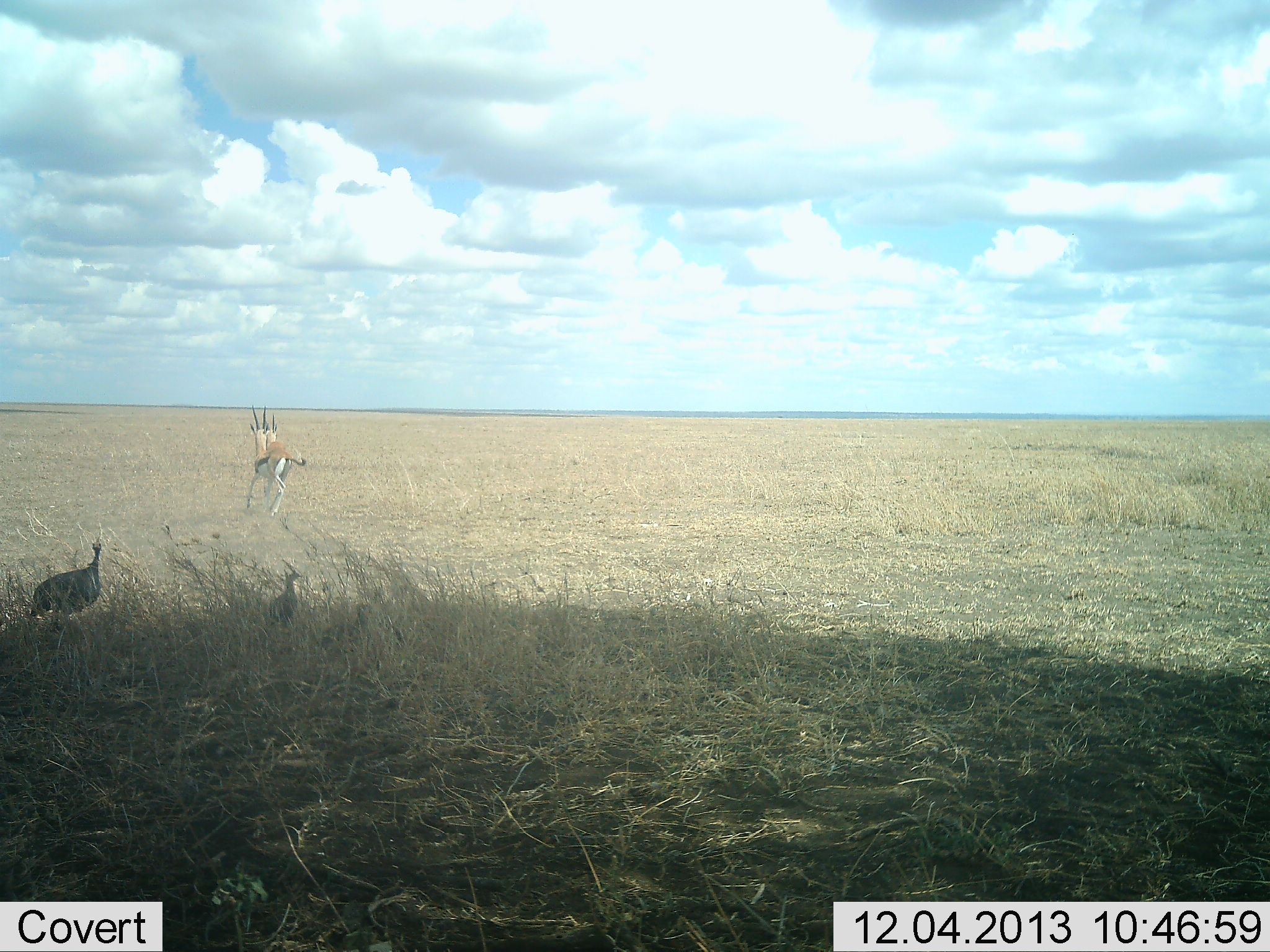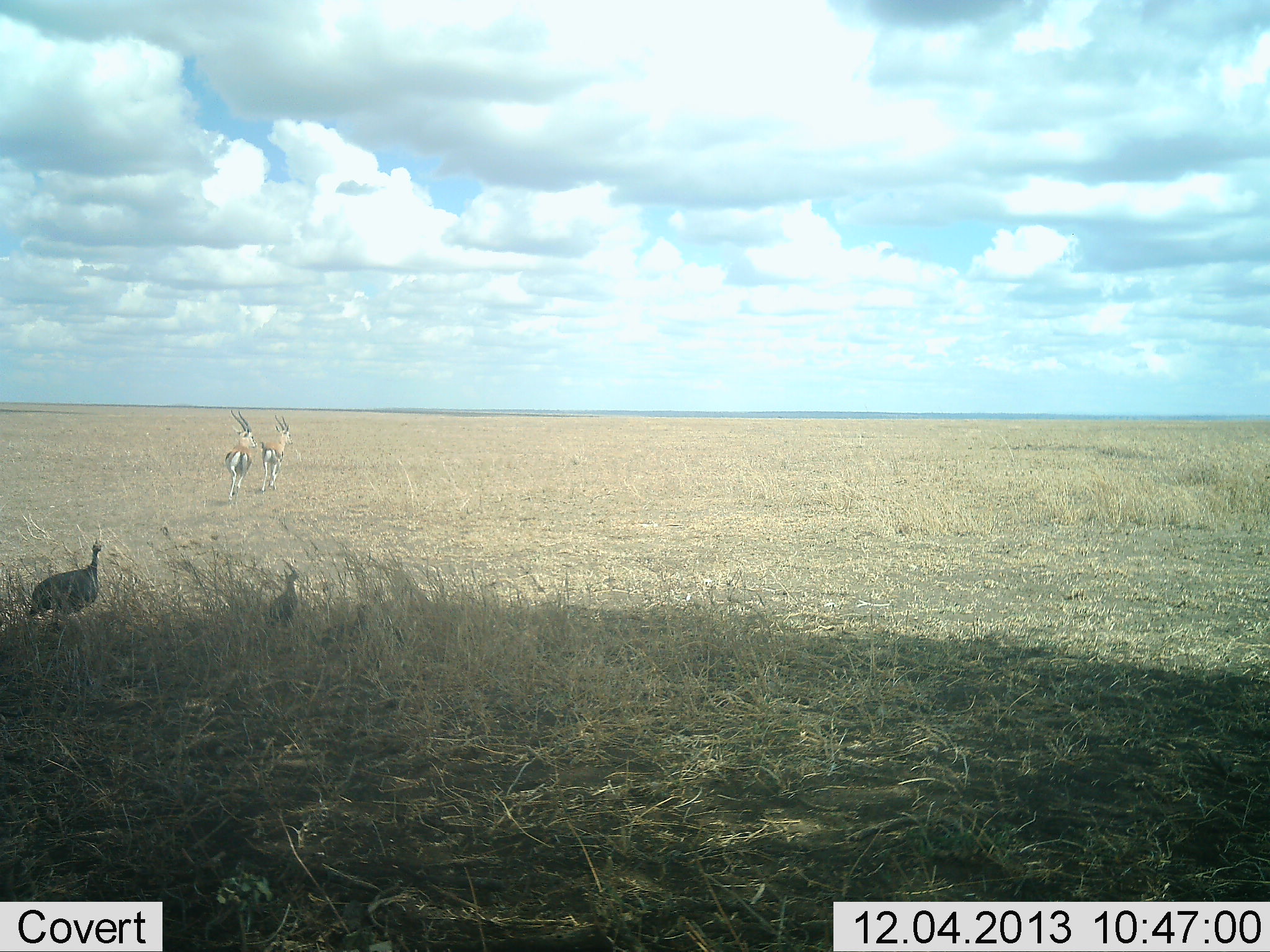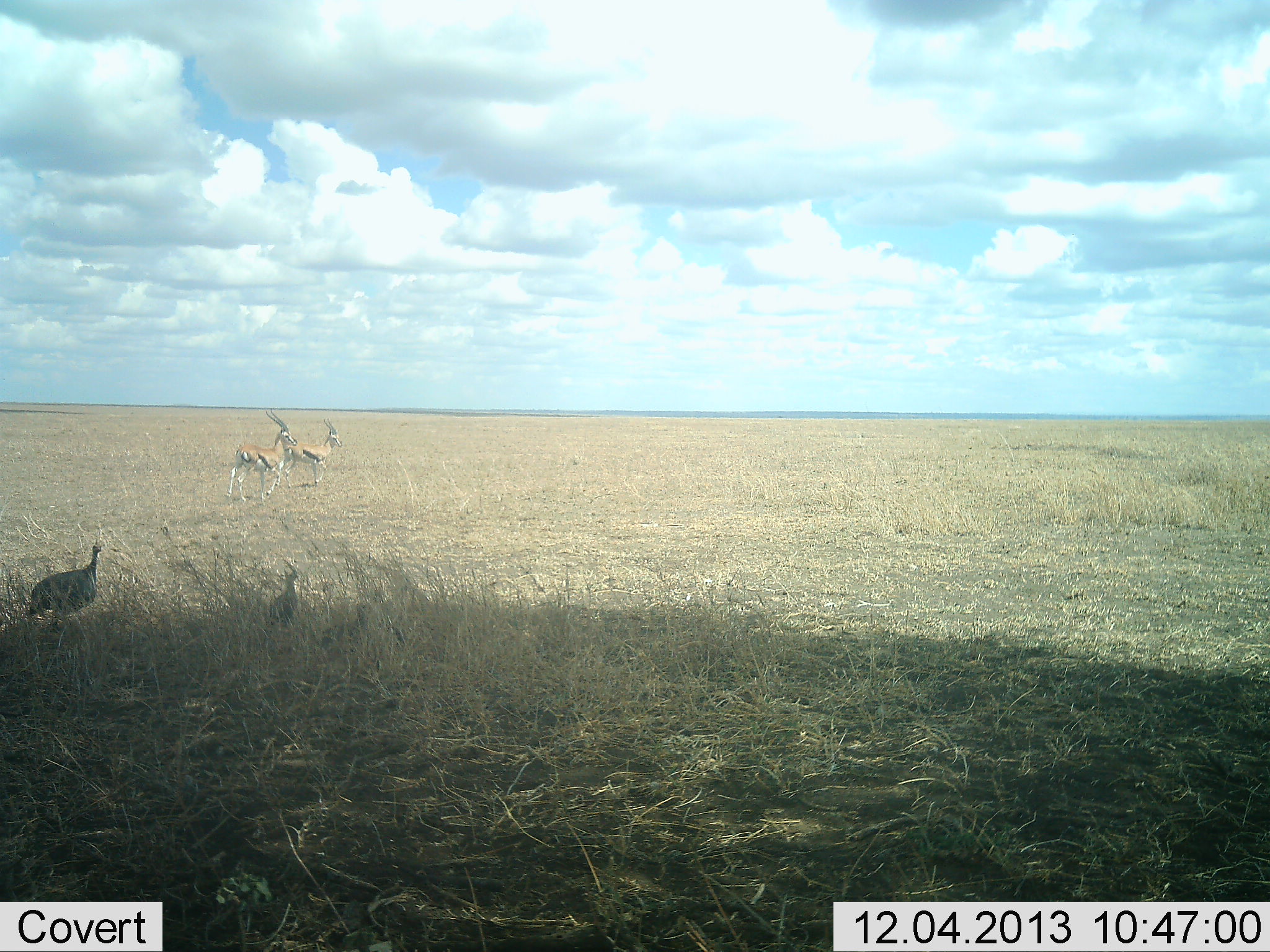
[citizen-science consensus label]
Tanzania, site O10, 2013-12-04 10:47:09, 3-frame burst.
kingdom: Animalia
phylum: Chordata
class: Mammalia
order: Artiodactyla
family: Bovidae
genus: Eudorcas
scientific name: Eudorcas thomsonii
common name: thomson's gazelle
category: gazellethomsons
Gazellethomsons (thomson's gazelle) (Eudorcas thomsonii), count 2. Behavior (volunteer vote fractions): standing 8%, resting 0%, moving 92%, interacting 0%. Young present (vote fraction): 0%. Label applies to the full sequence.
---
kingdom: Animalia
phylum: Chordata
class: Aves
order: Galliformes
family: Numididae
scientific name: Numididae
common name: guinea fowl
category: guineafowl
Guineafowl (guinea fowl) (Numididae), count 2. Behavior (volunteer vote fractions): standing 90%, resting 10%, moving 0%, interacting 0%. Young present (vote fraction): 0%. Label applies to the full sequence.